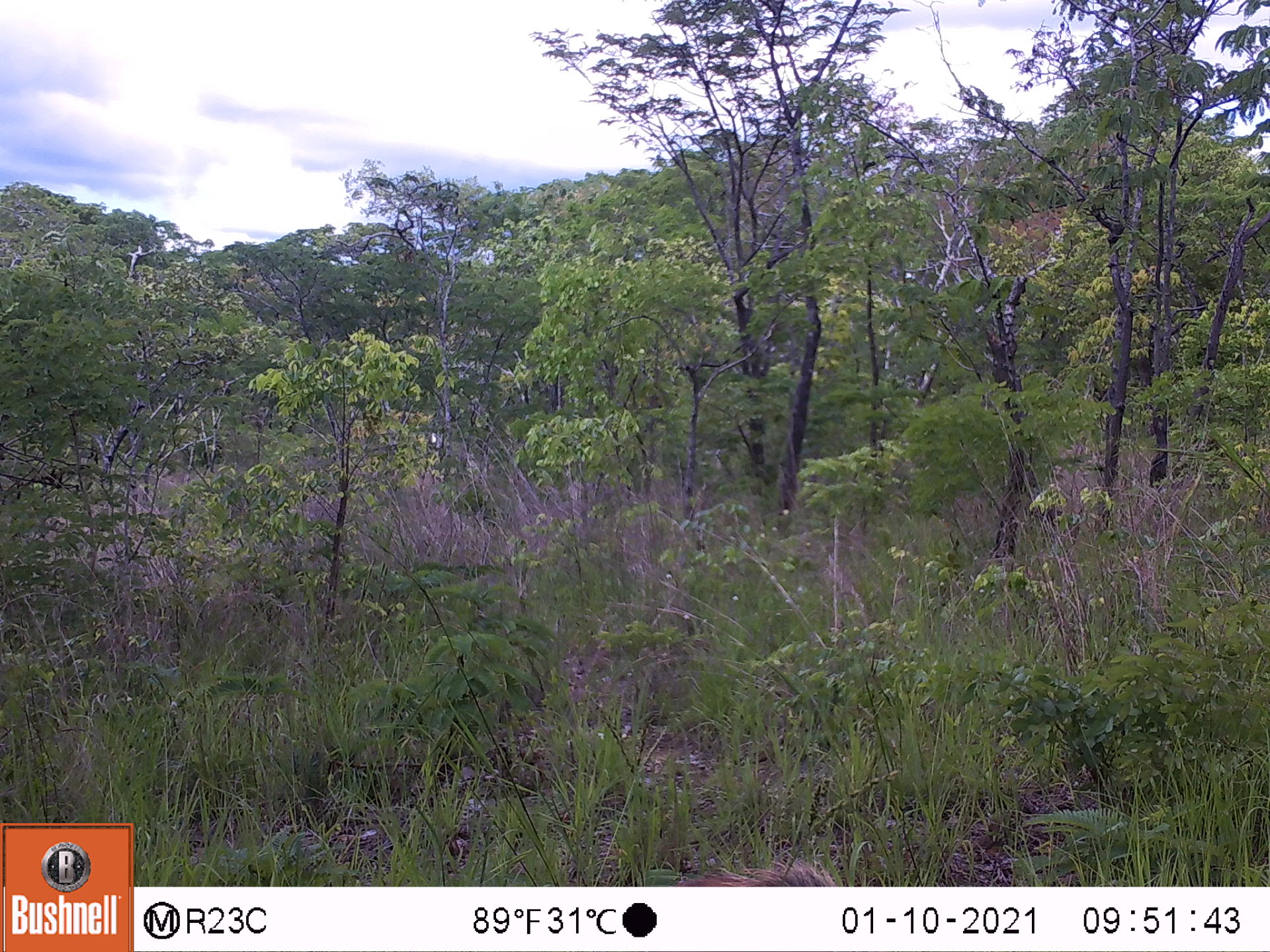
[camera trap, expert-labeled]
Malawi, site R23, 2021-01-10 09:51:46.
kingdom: Animalia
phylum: Chordata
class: Mammalia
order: Artiodactyla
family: Suidae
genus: Potamochoerus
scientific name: Potamochoerus larvatus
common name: bushpig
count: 1